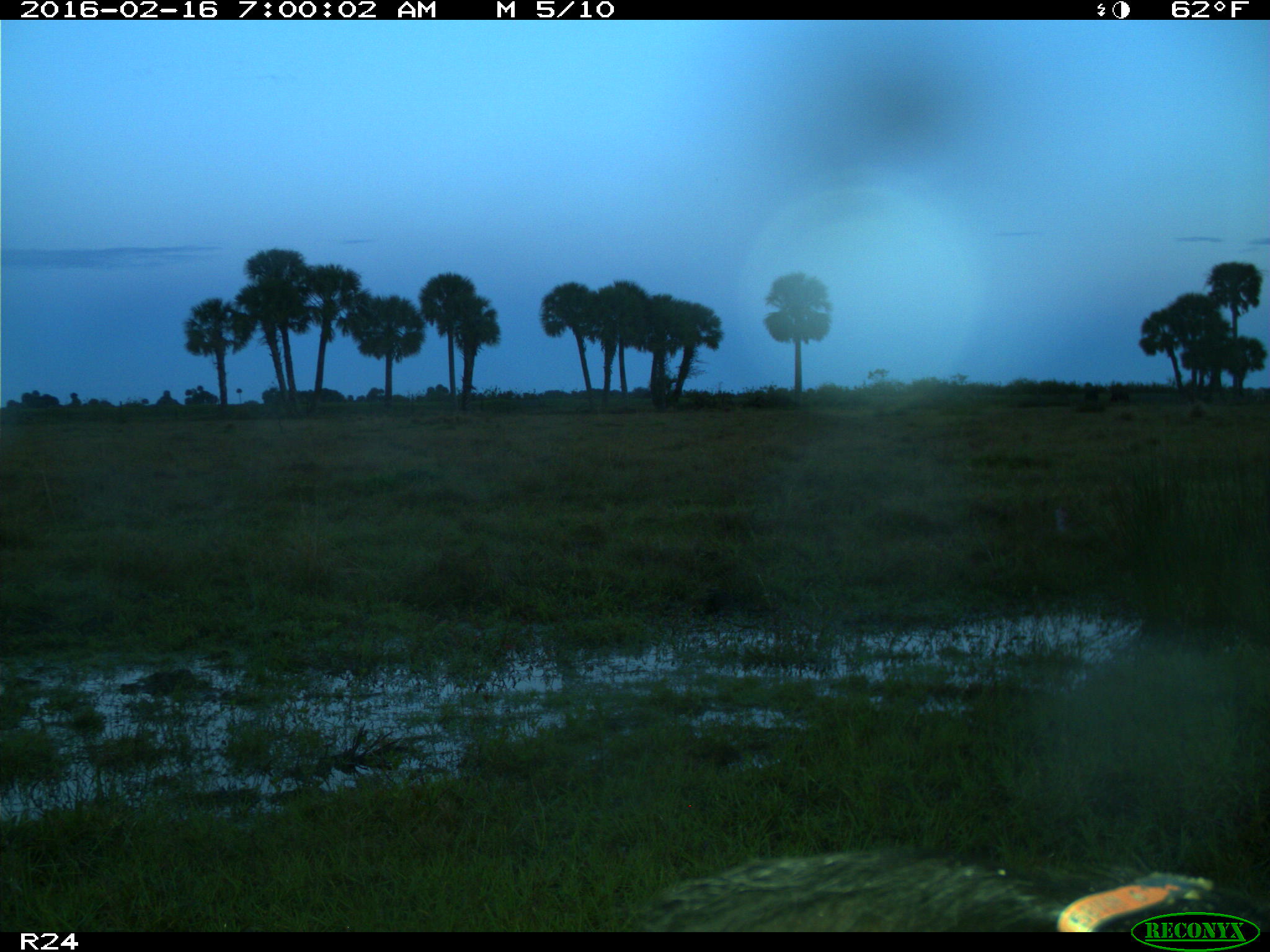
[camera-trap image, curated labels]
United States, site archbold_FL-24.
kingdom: Animalia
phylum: Chordata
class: Mammalia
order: Artiodactyla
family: Bovidae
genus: Bos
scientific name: Bos taurus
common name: domestic cow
Bos taurus (domestic cow).